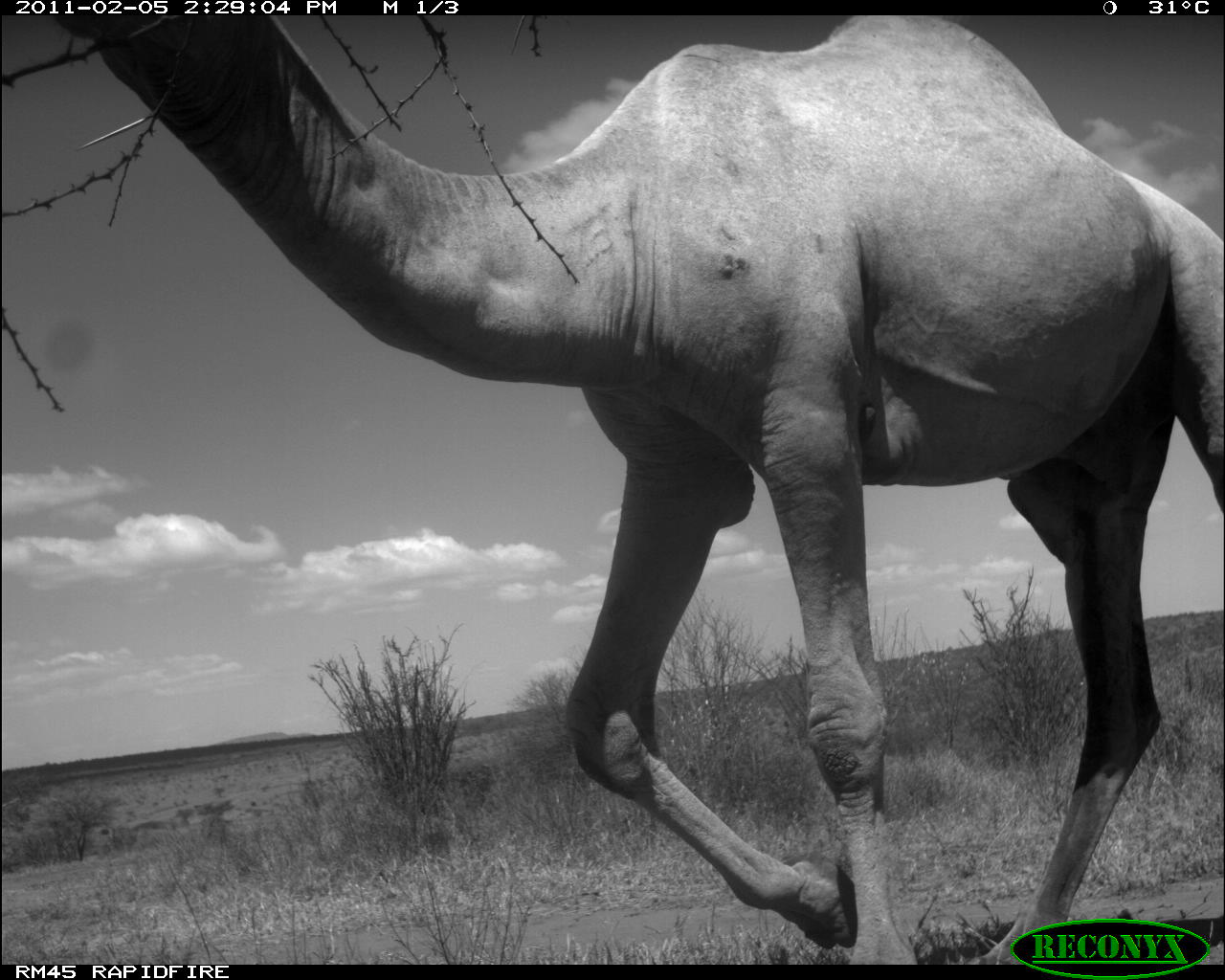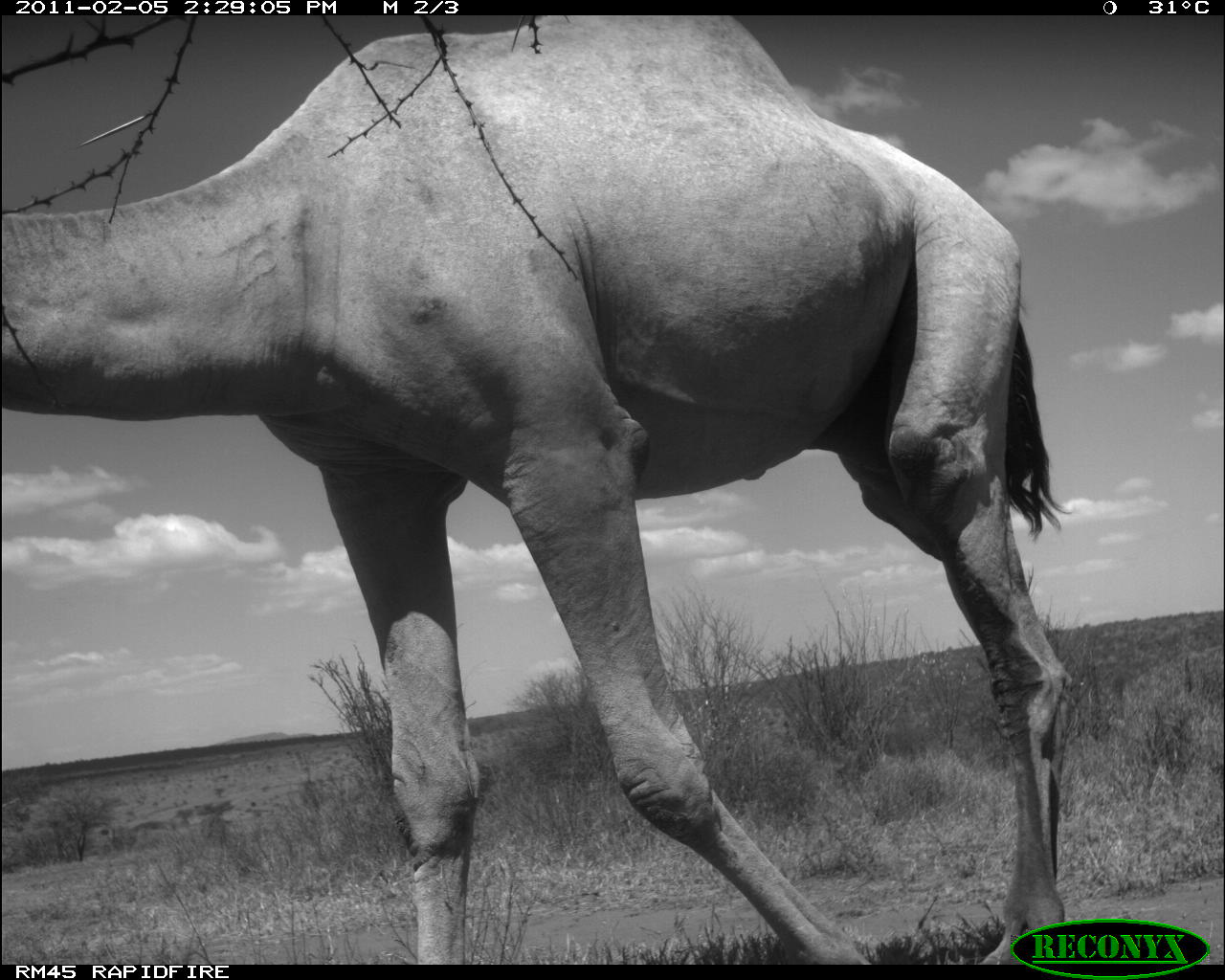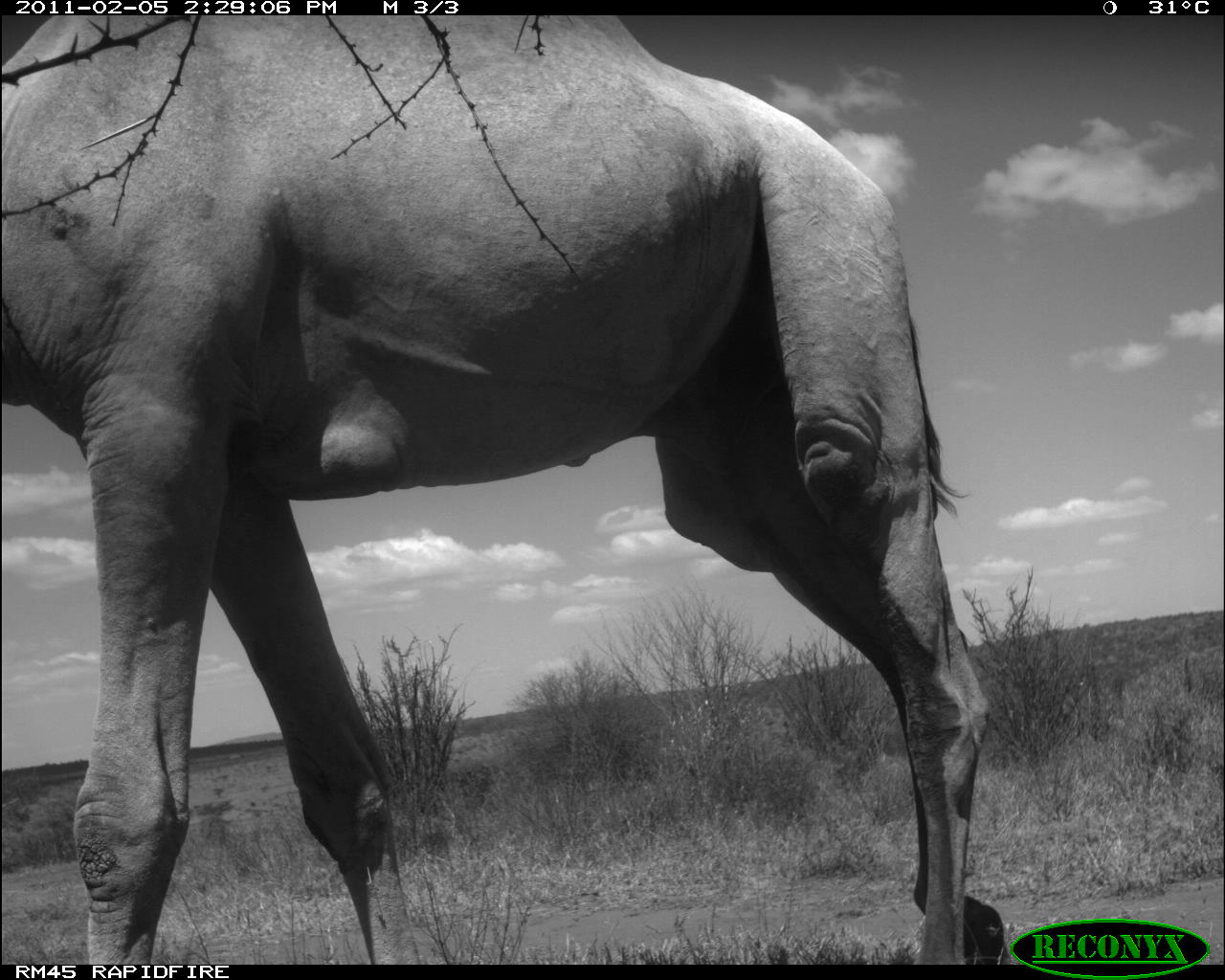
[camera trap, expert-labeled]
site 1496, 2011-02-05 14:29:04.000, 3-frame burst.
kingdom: Animalia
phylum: Chordata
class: Mammalia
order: Artiodactyla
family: Bovidae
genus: Madoqua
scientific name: Madoqua guentheri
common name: günther's dik-dik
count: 1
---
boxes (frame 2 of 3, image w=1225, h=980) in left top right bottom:
madoqua guentheri: 0 15 1071 964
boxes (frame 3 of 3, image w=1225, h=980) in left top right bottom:
madoqua guentheri: 0 15 1010 964